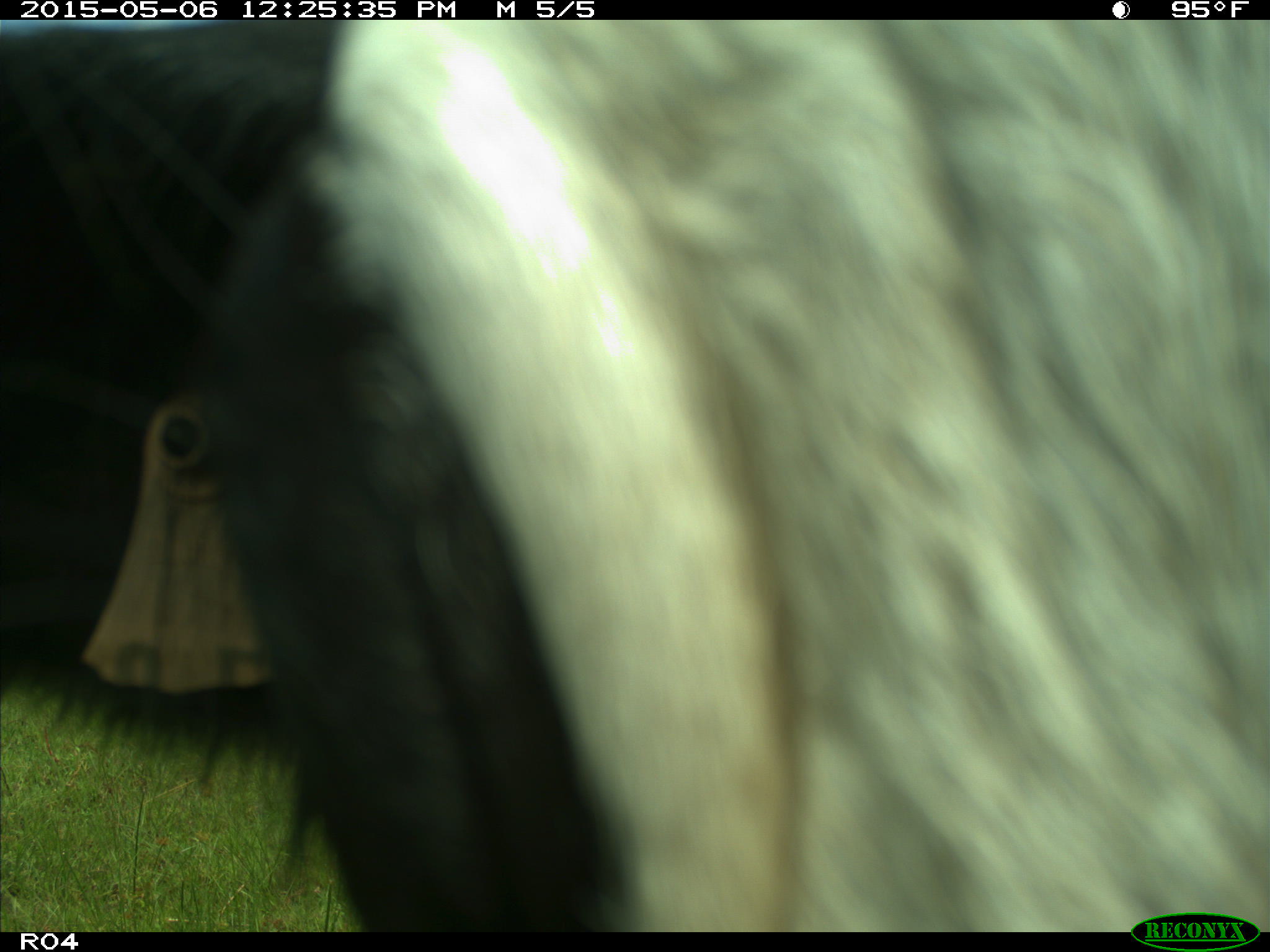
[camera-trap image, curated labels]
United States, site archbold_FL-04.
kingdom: Animalia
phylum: Chordata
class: Mammalia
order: Artiodactyla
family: Bovidae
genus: Bos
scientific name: Bos taurus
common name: domestic cow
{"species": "Bos taurus (domestic cow)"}